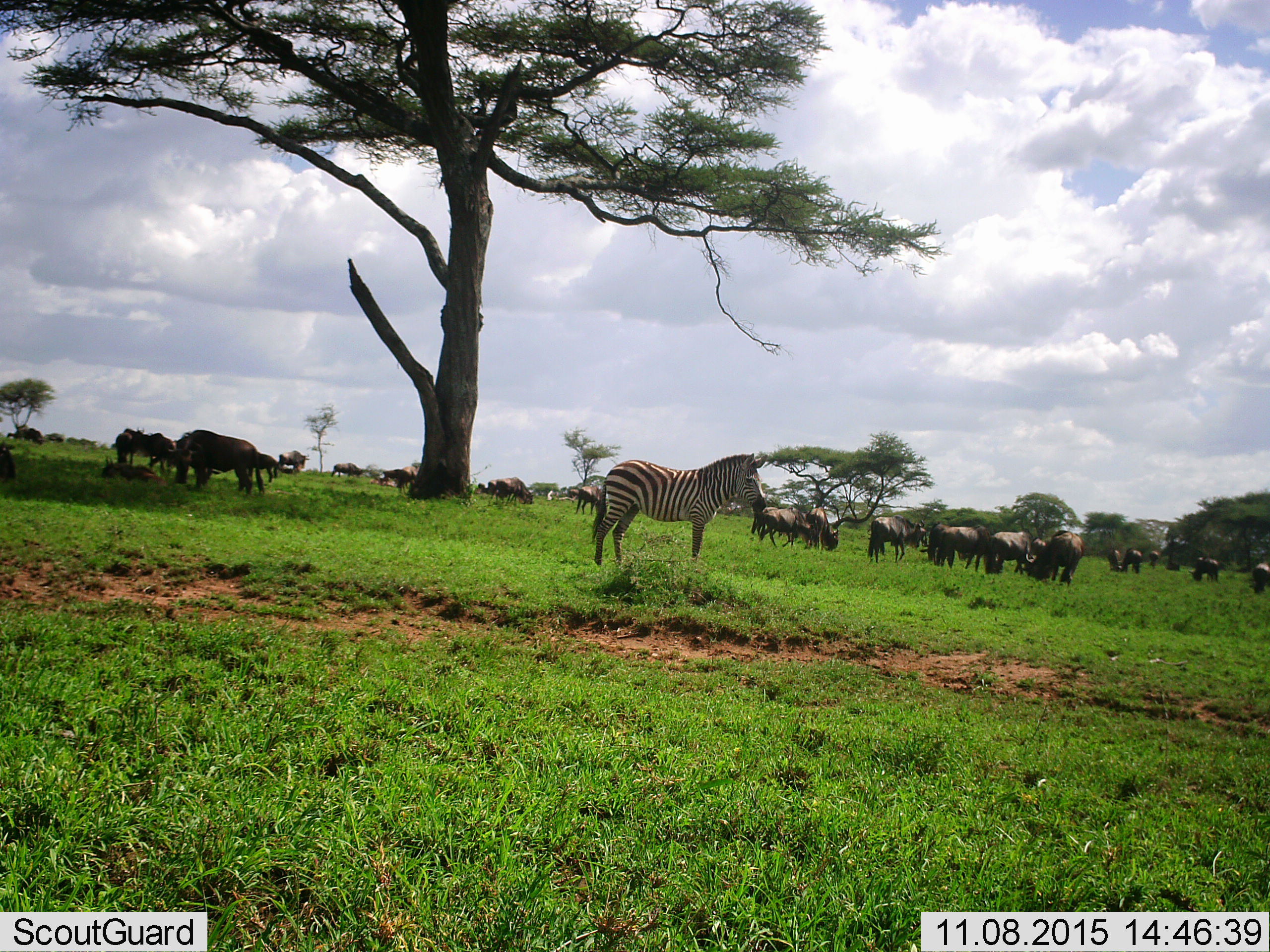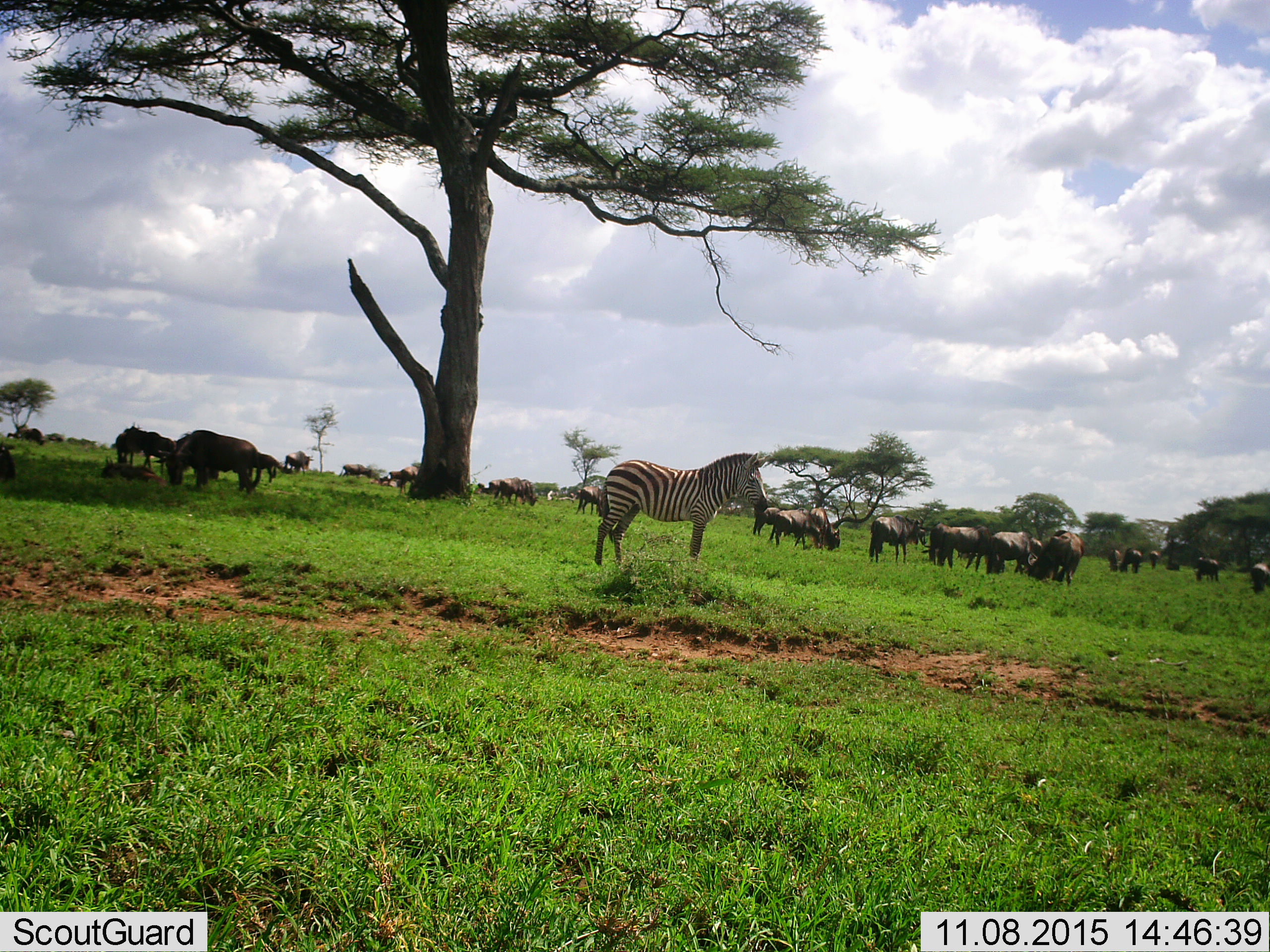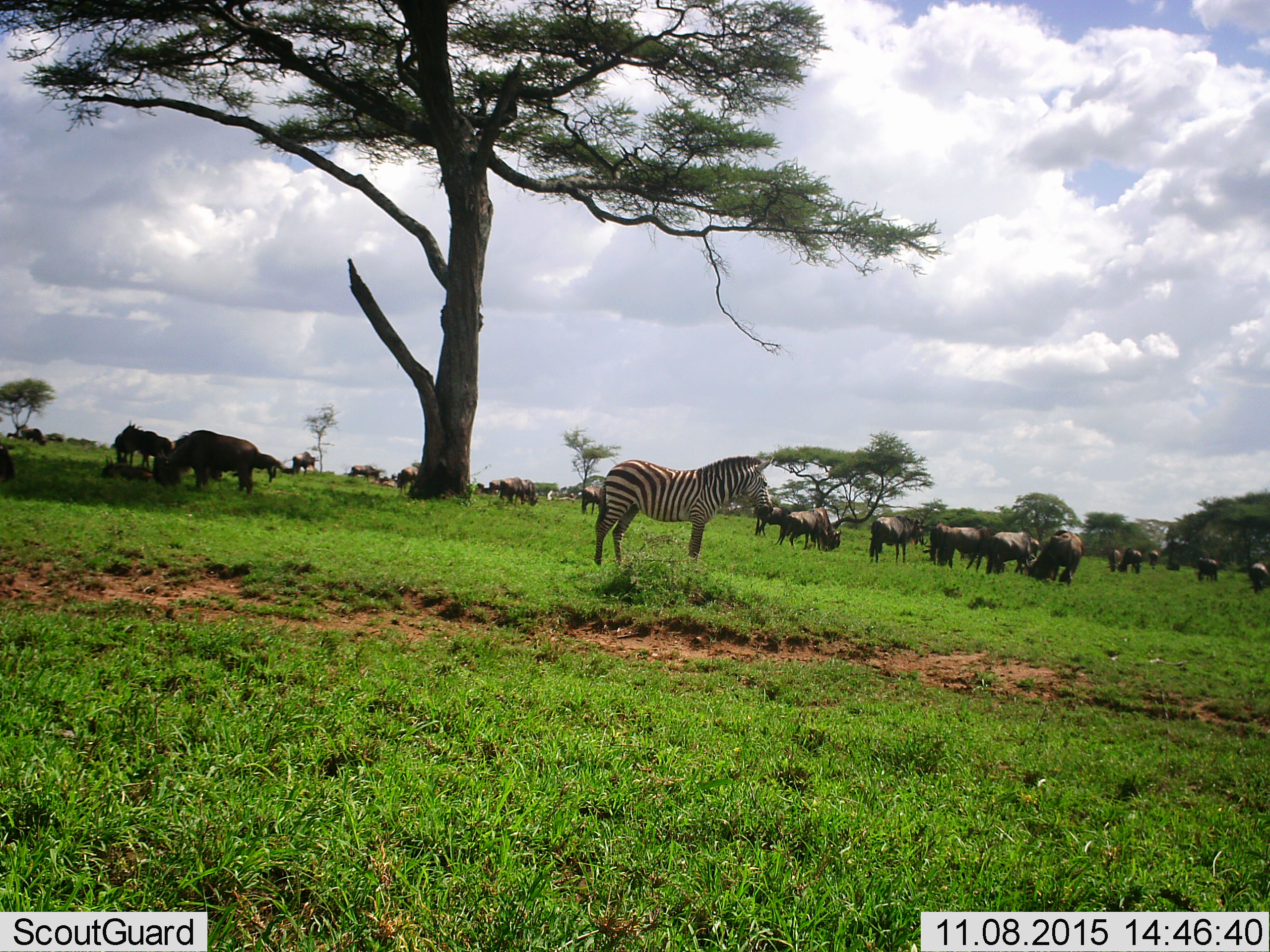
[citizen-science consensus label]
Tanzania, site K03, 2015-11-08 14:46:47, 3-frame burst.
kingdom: Animalia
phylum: Chordata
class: Mammalia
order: Artiodactyla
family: Bovidae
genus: Connochaetes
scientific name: Connochaetes taurinus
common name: blue wildebeest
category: wildebeest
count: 11-50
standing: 62%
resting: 25%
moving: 75%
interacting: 25%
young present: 25%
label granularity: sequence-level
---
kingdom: Animalia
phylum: Chordata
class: Mammalia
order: Perissodactyla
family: Equidae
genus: Equus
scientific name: Equus quagga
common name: plains zebra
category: zebra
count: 1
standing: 100%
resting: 0%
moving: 0%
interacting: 0%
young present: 0%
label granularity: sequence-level